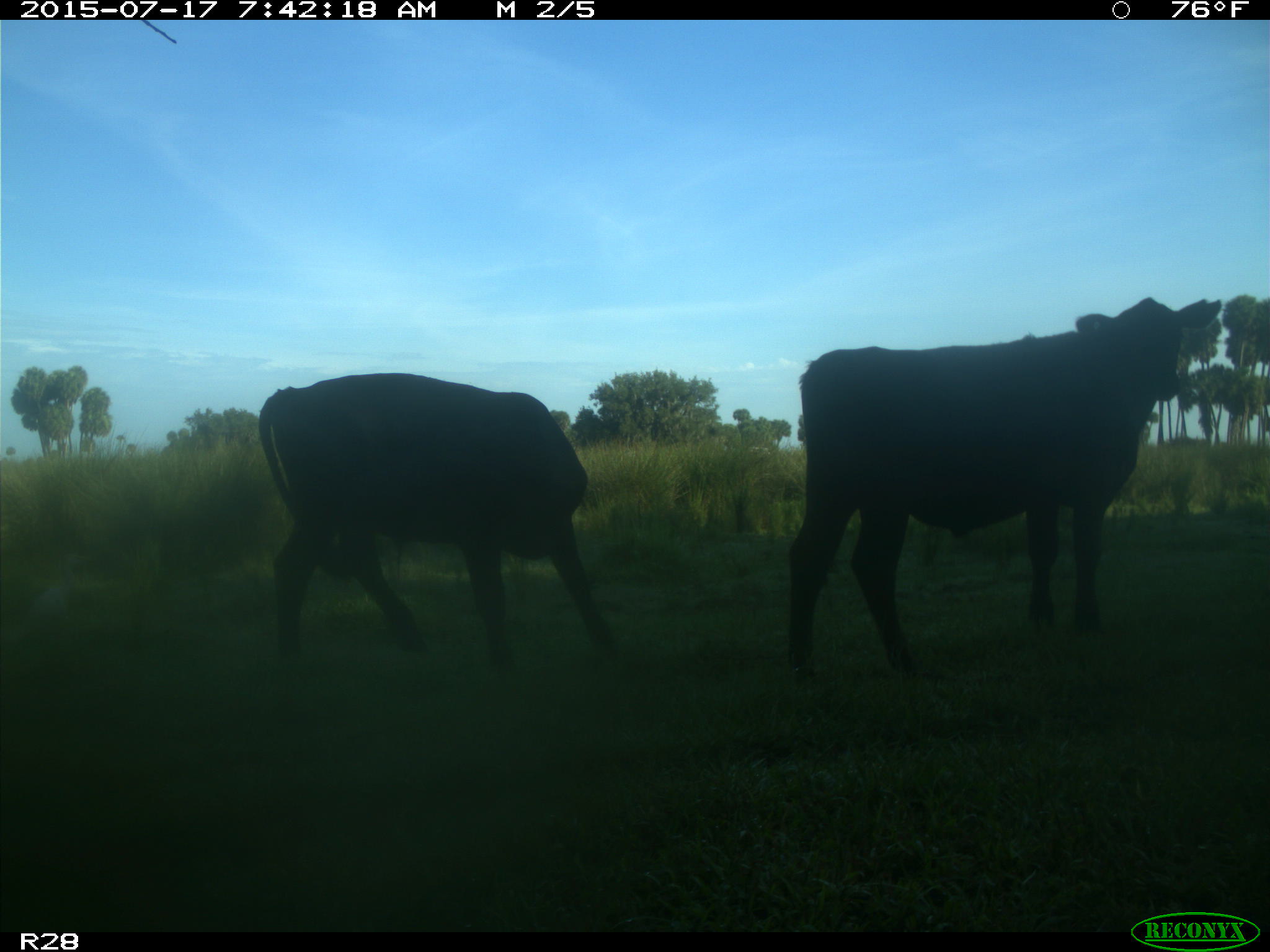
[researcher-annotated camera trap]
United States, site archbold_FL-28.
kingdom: Animalia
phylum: Chordata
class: Mammalia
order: Artiodactyla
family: Bovidae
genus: Bos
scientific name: Bos taurus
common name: domestic cow